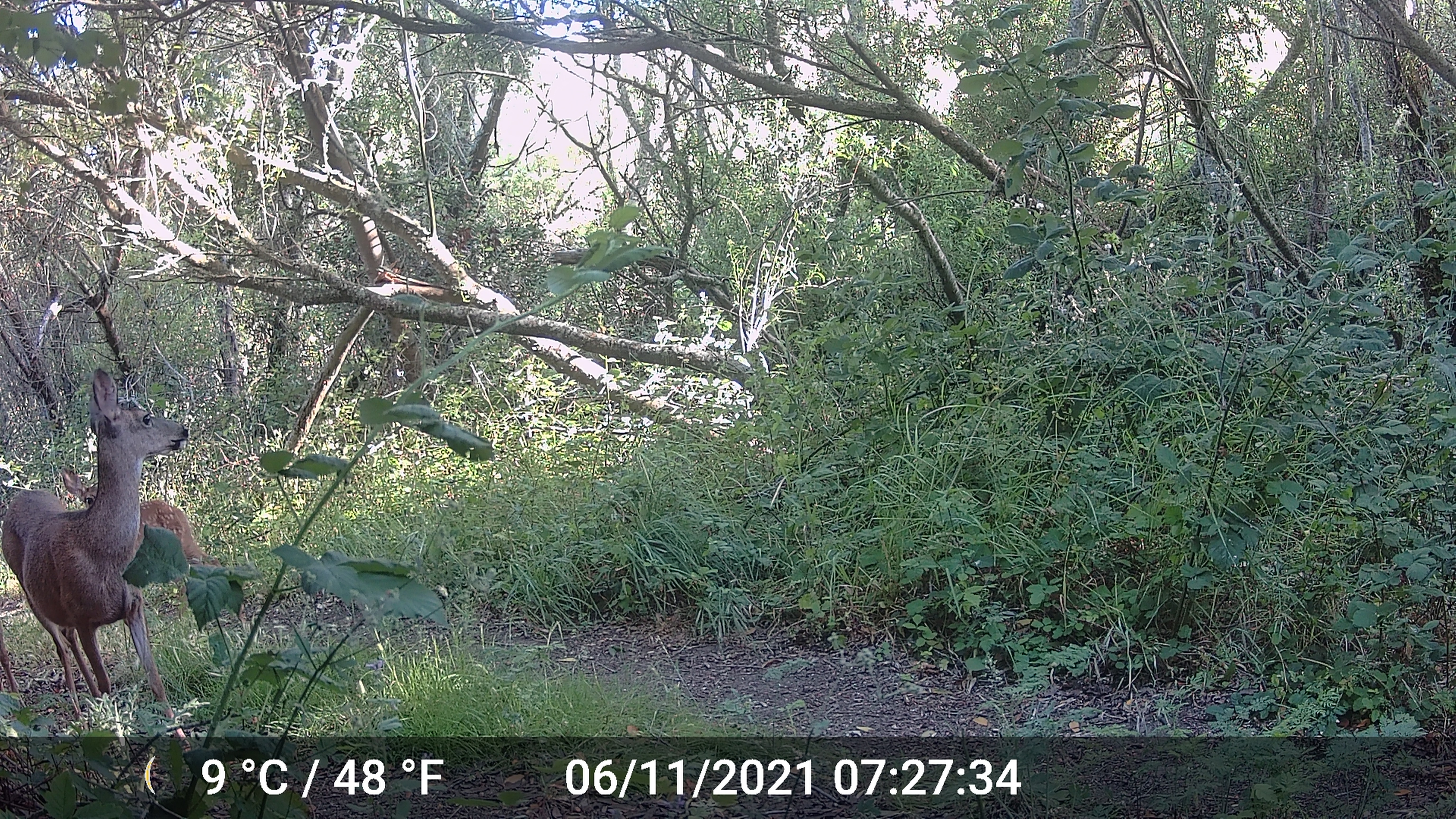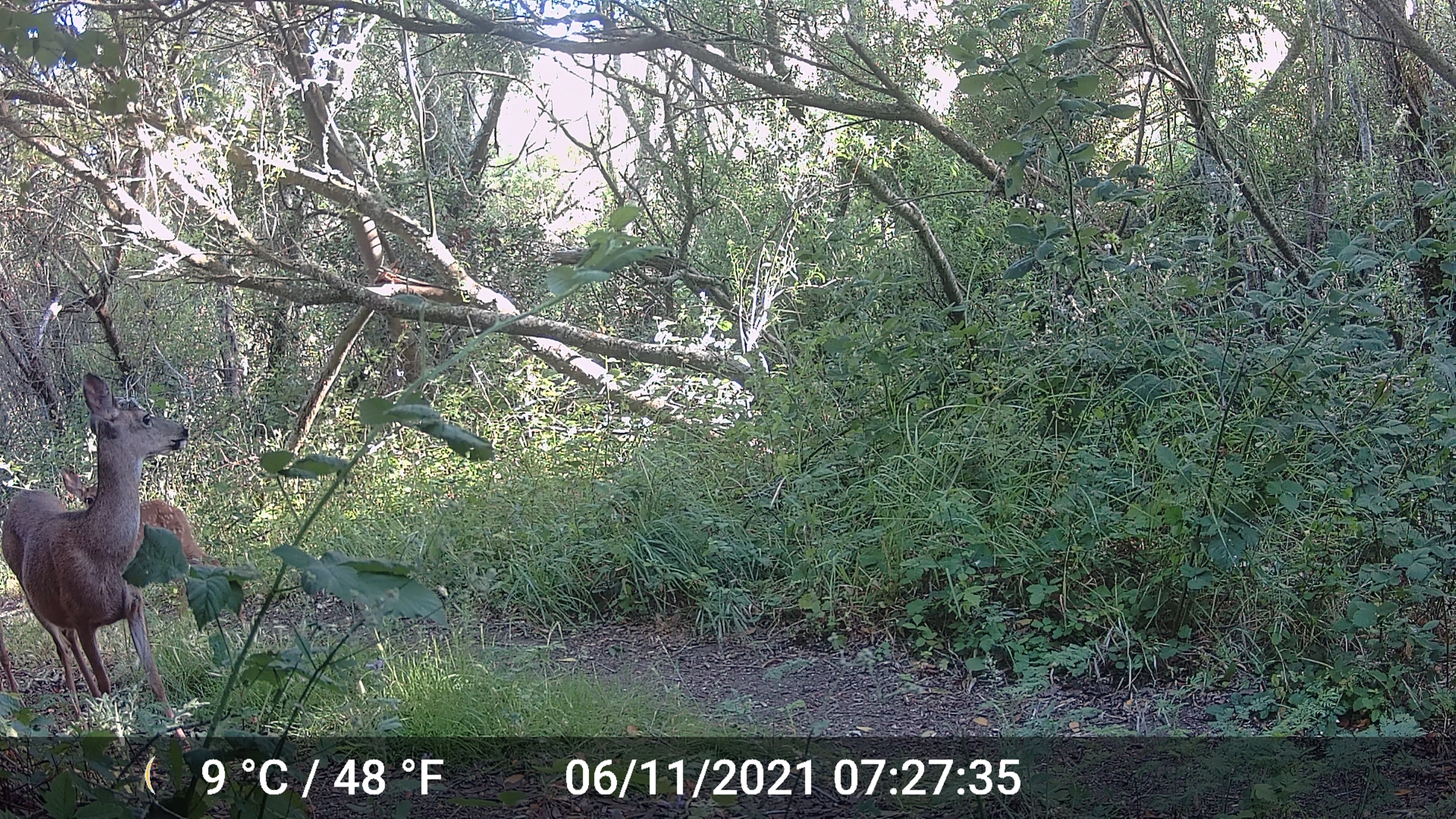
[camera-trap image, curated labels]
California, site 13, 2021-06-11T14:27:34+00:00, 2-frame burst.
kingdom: Animalia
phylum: Chordata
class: Mammalia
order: Artiodactyla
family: Cervidae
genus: Odocoileus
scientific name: Odocoileus hemionus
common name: mule deer